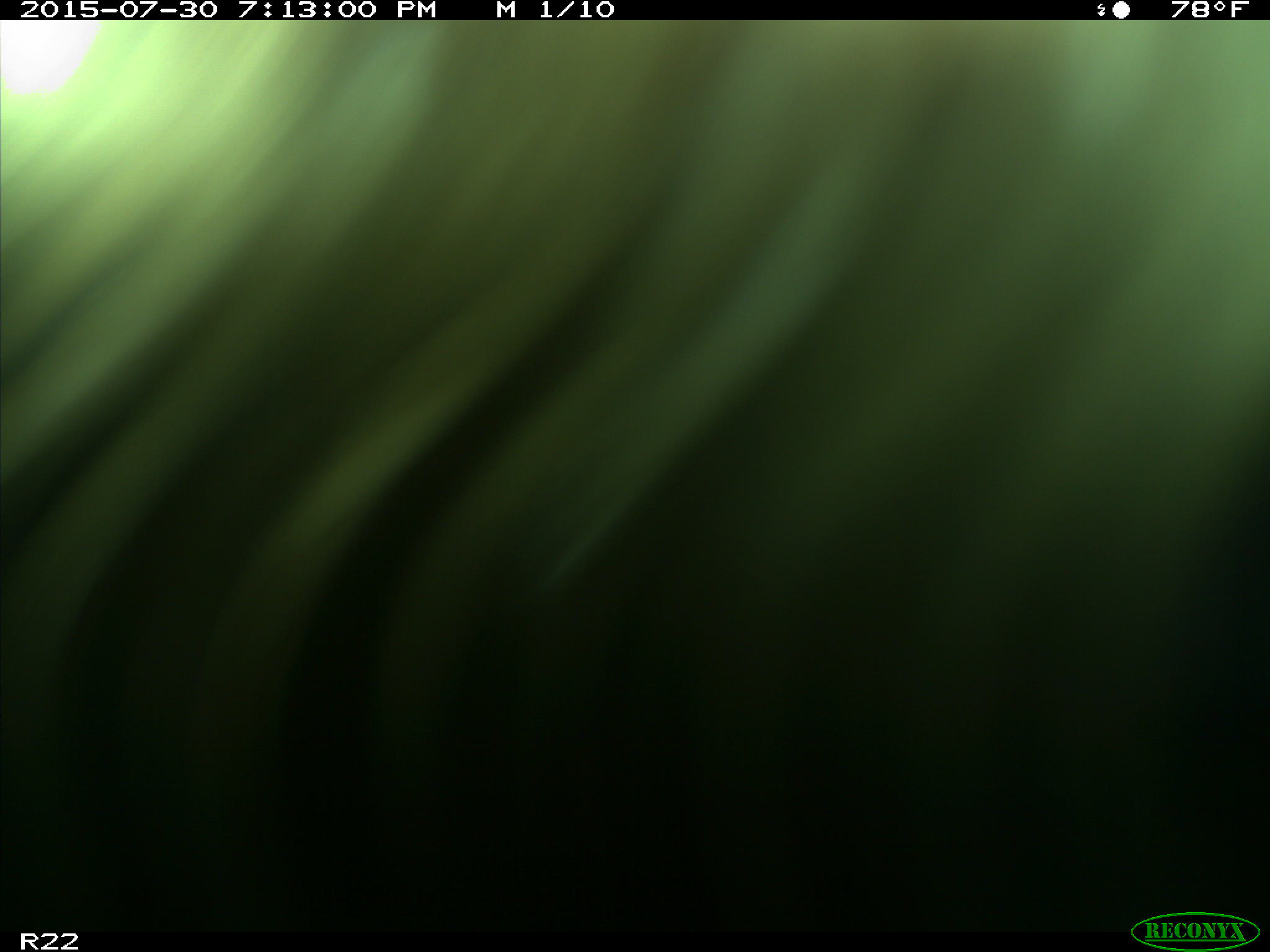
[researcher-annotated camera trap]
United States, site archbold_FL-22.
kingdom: Animalia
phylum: Chordata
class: Mammalia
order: Artiodactyla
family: Bovidae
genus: Bos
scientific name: Bos taurus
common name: domestic cow